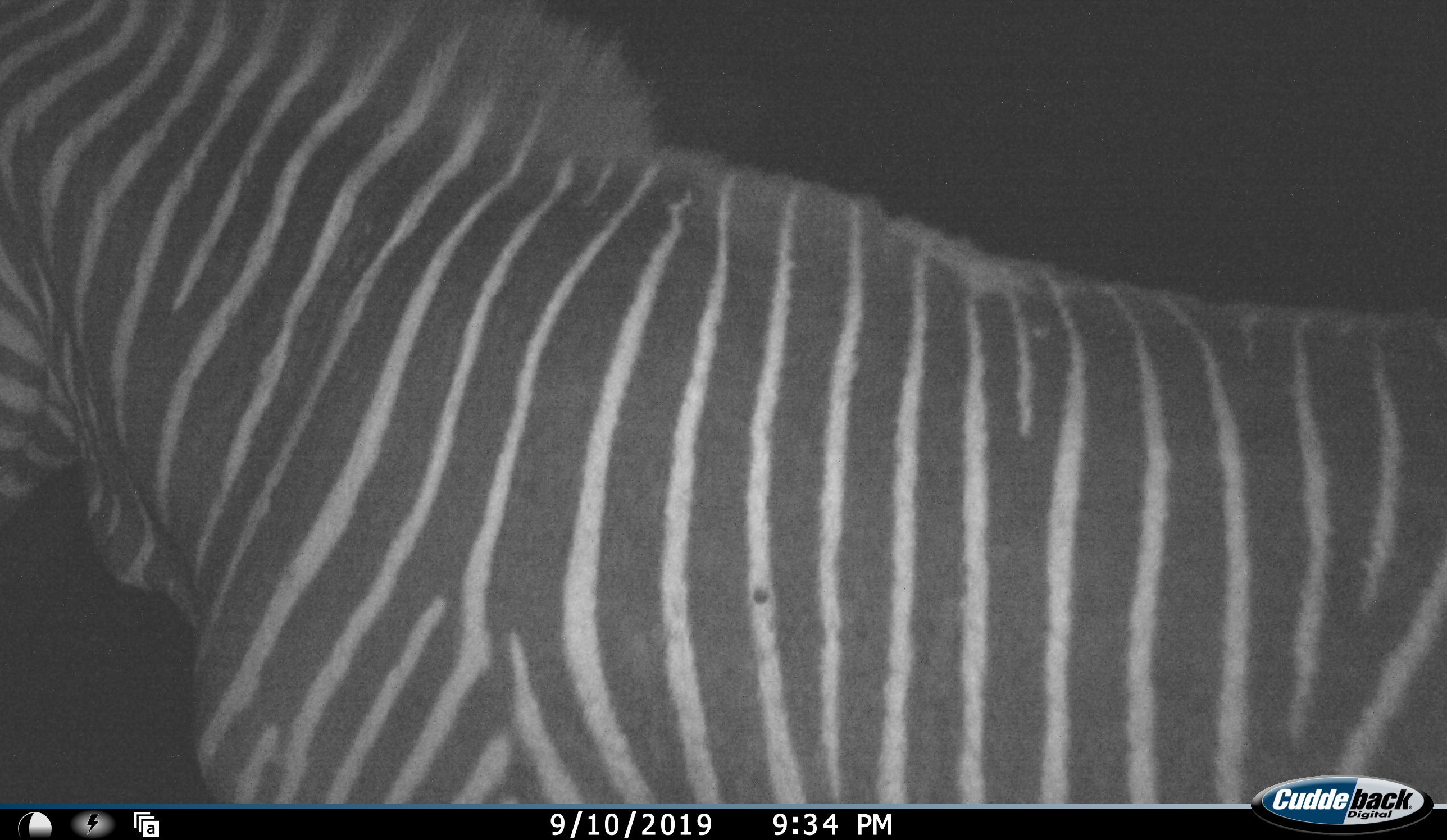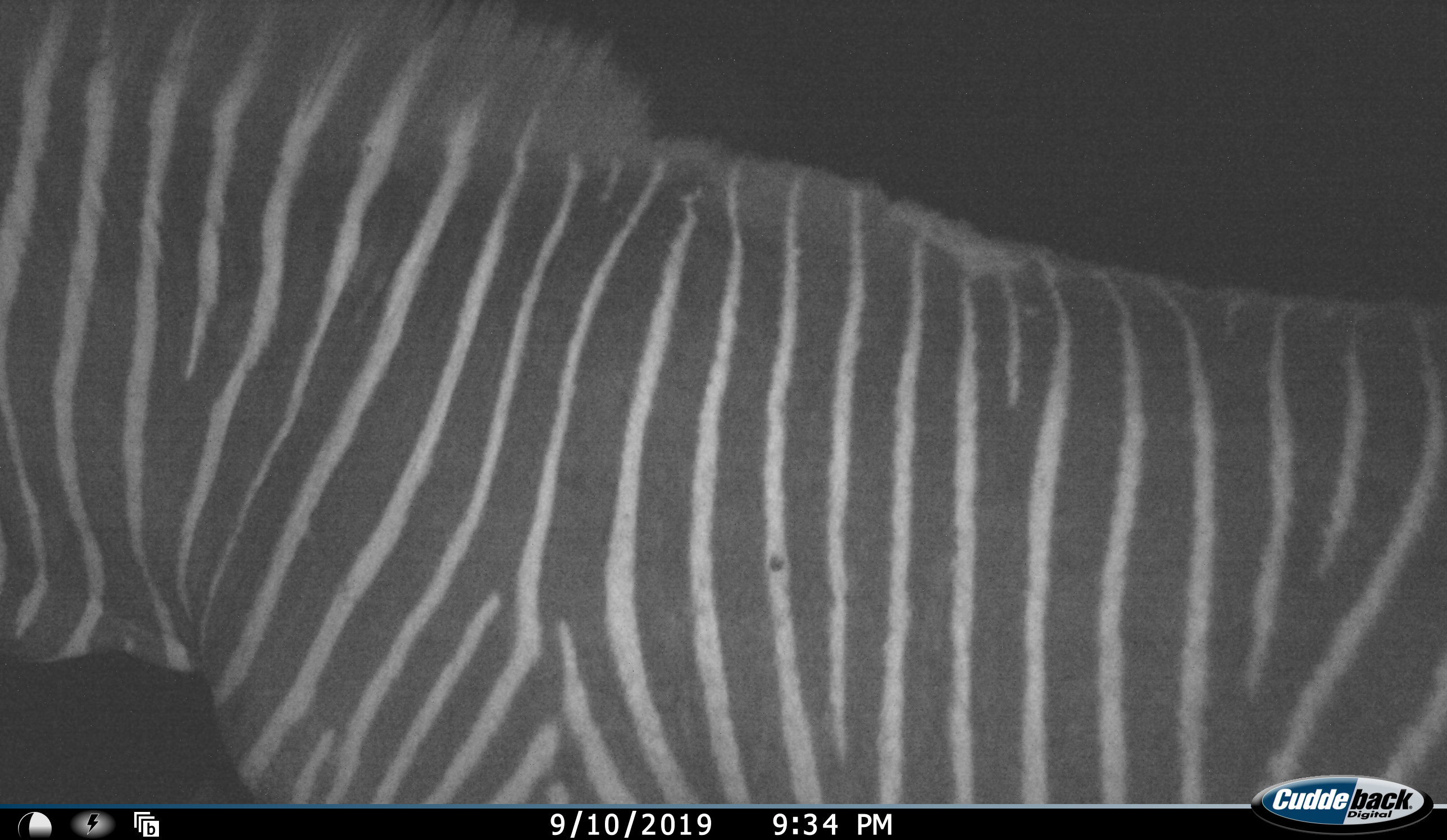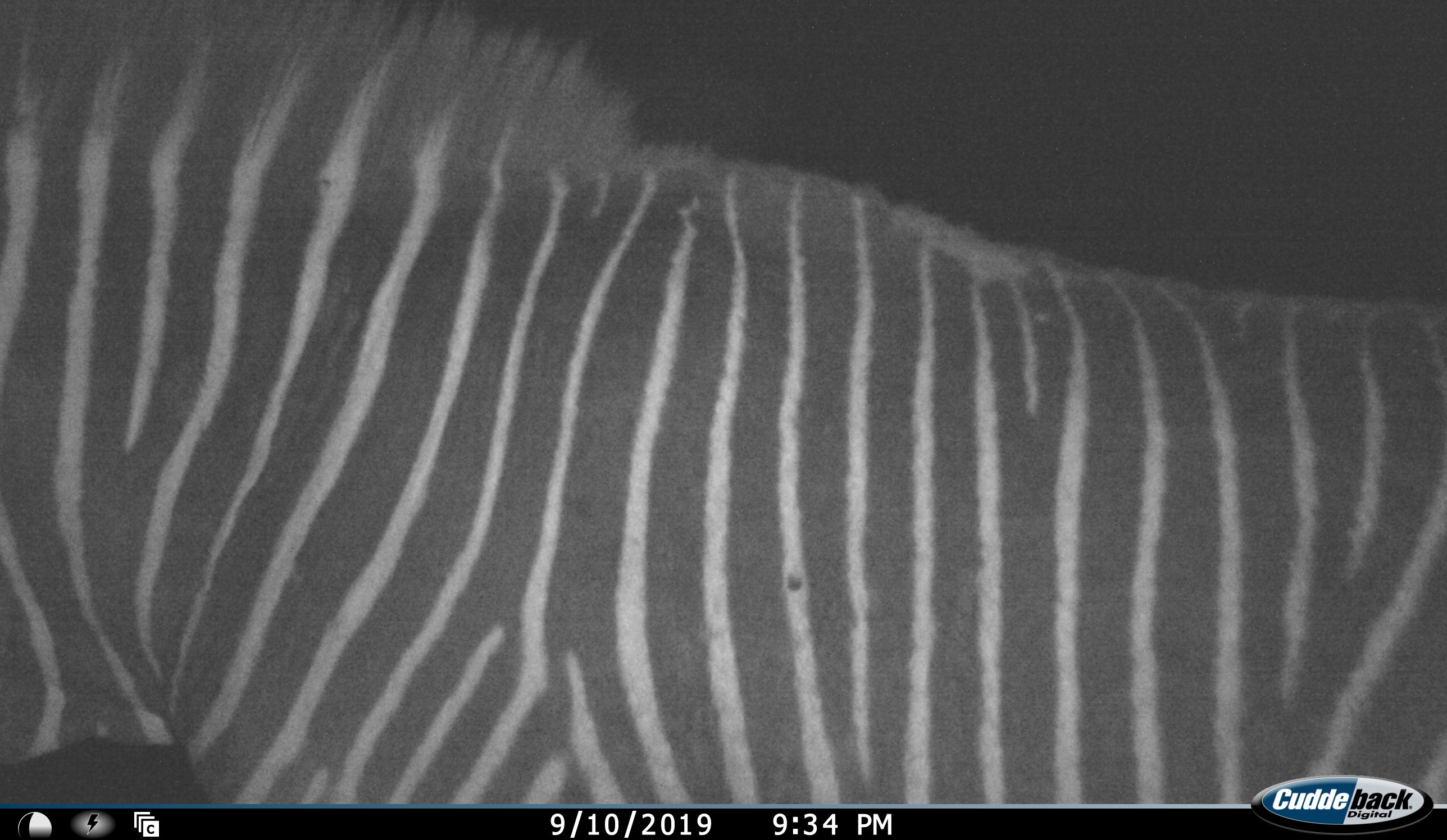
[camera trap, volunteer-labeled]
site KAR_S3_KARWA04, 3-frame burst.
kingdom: Animalia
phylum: Chordata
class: Mammalia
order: Perissodactyla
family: Equidae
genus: Equus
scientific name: Equus zebra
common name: mountain zebra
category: zebramountain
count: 1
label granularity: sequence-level